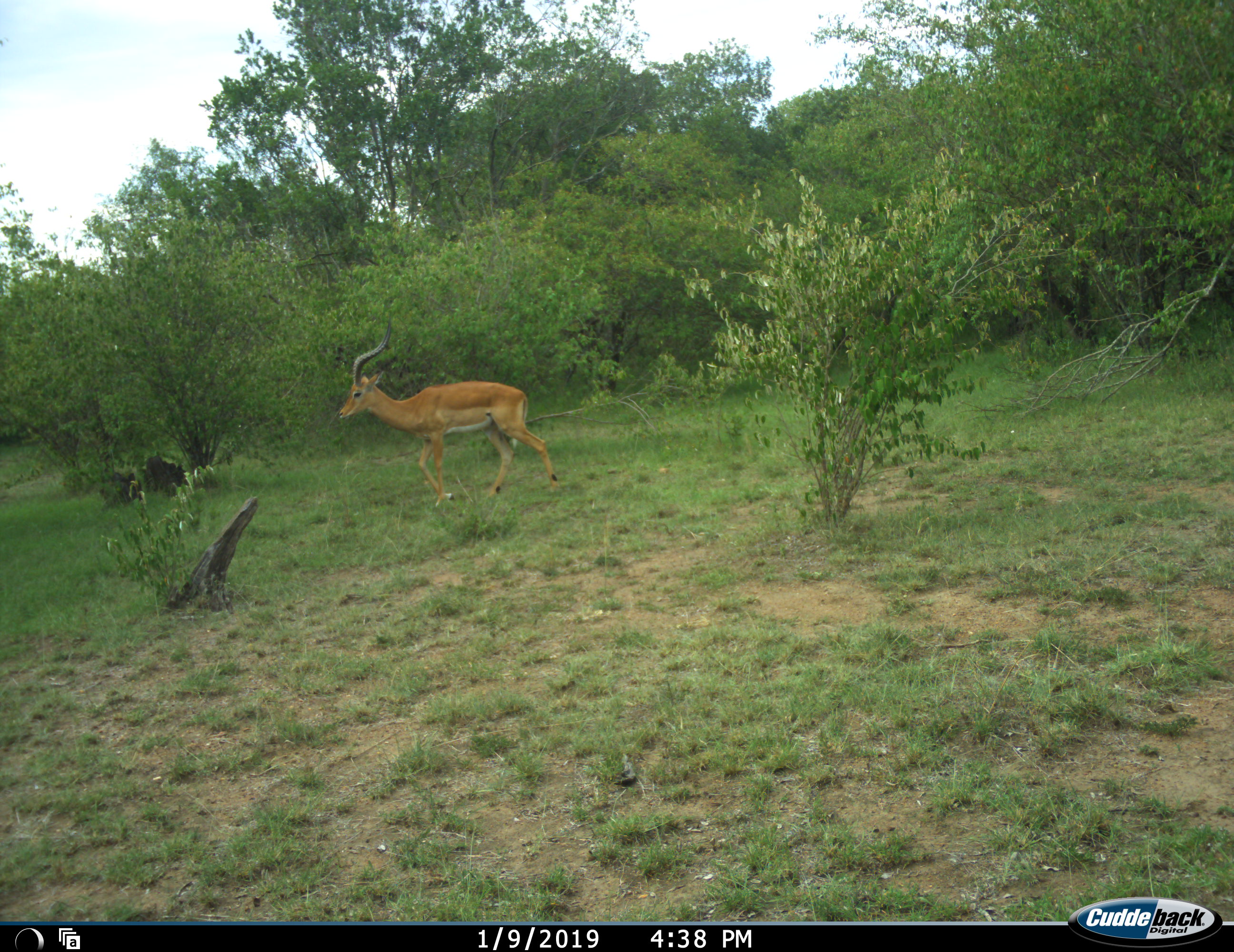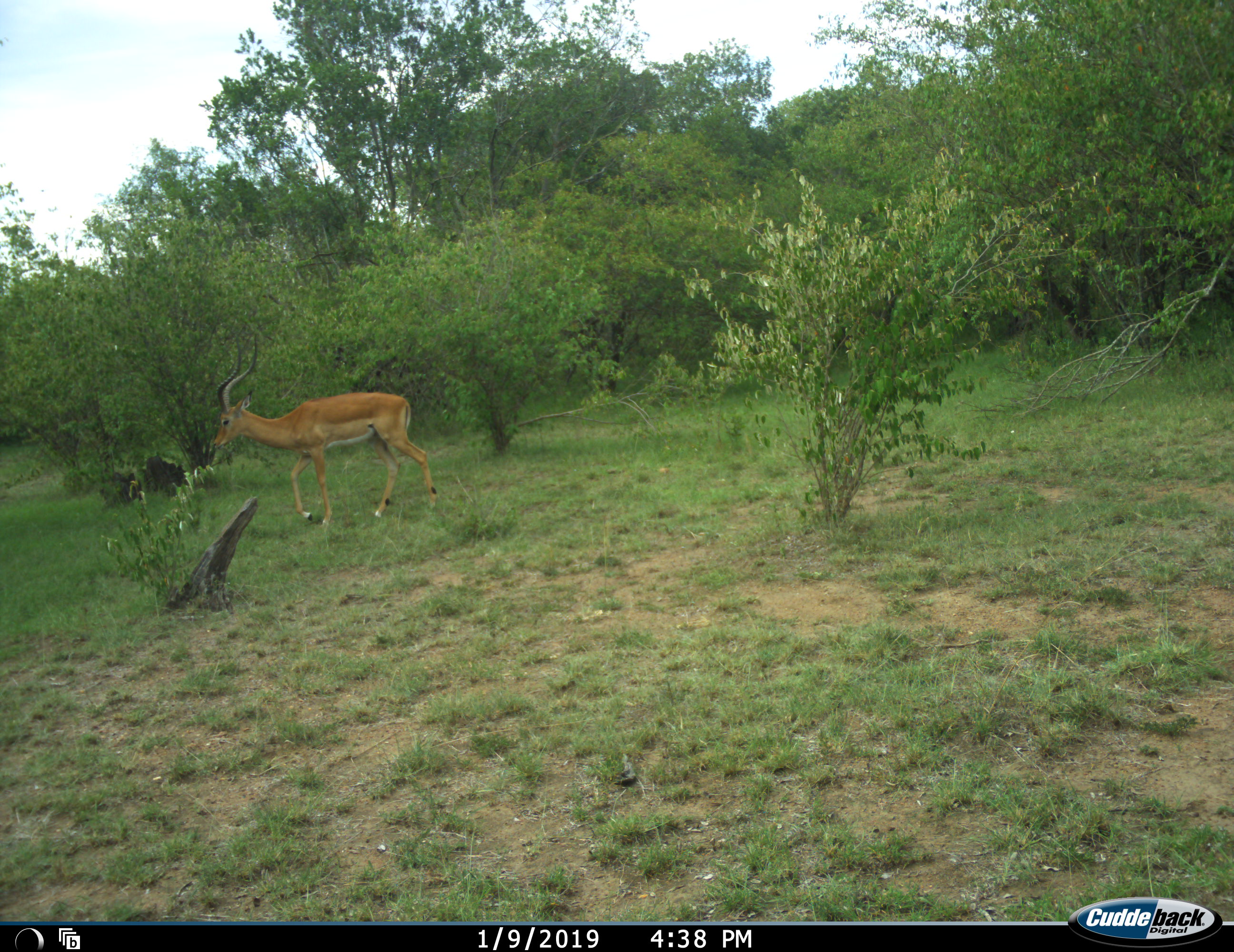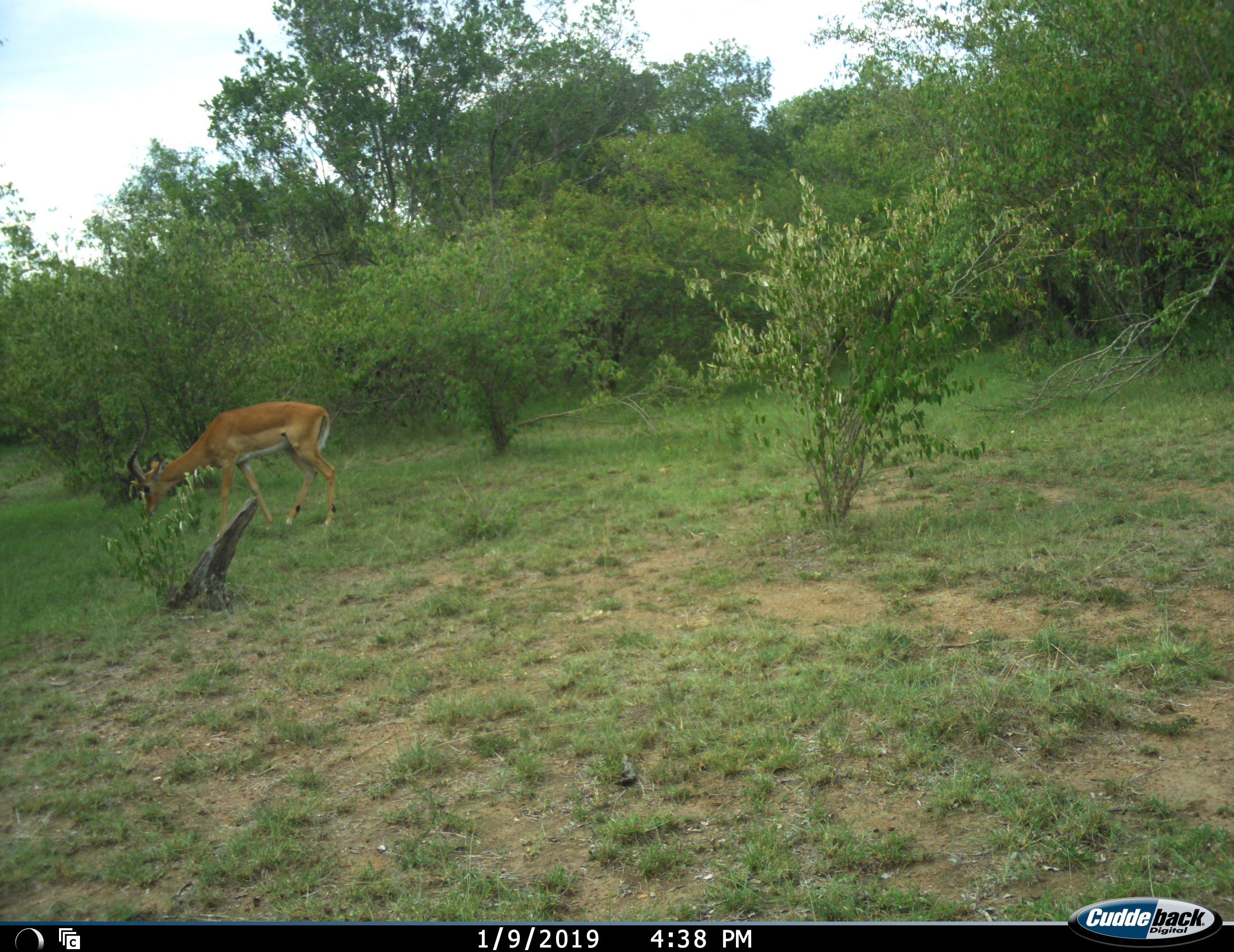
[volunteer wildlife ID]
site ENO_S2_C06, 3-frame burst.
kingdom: Animalia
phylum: Chordata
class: Mammalia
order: Artiodactyla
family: Bovidae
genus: Aepyceros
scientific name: Aepyceros melampus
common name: impala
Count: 1.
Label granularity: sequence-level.